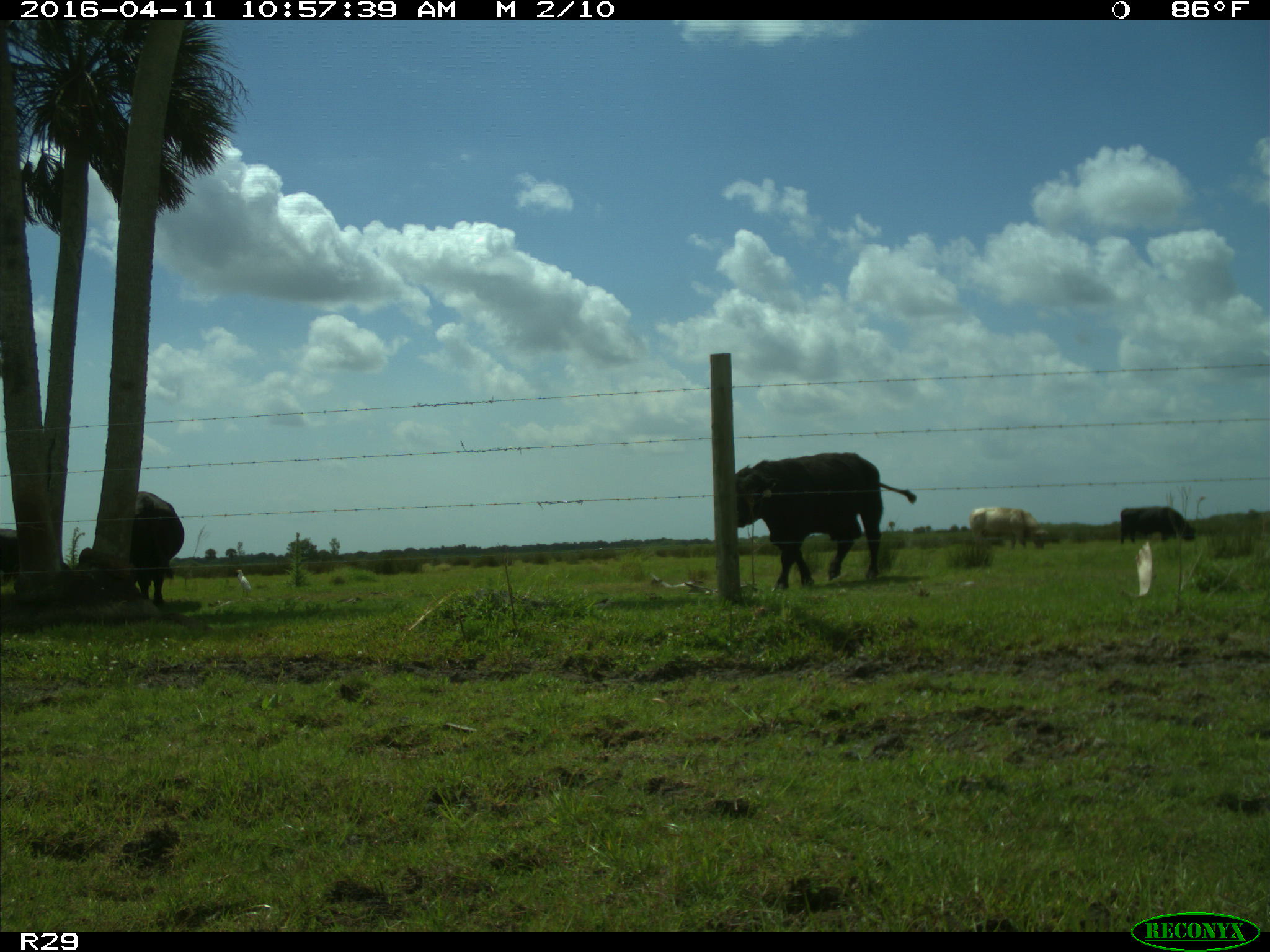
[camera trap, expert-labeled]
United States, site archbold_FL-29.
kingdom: Animalia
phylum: Chordata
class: Mammalia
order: Artiodactyla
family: Bovidae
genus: Bos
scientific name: Bos taurus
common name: domestic cow